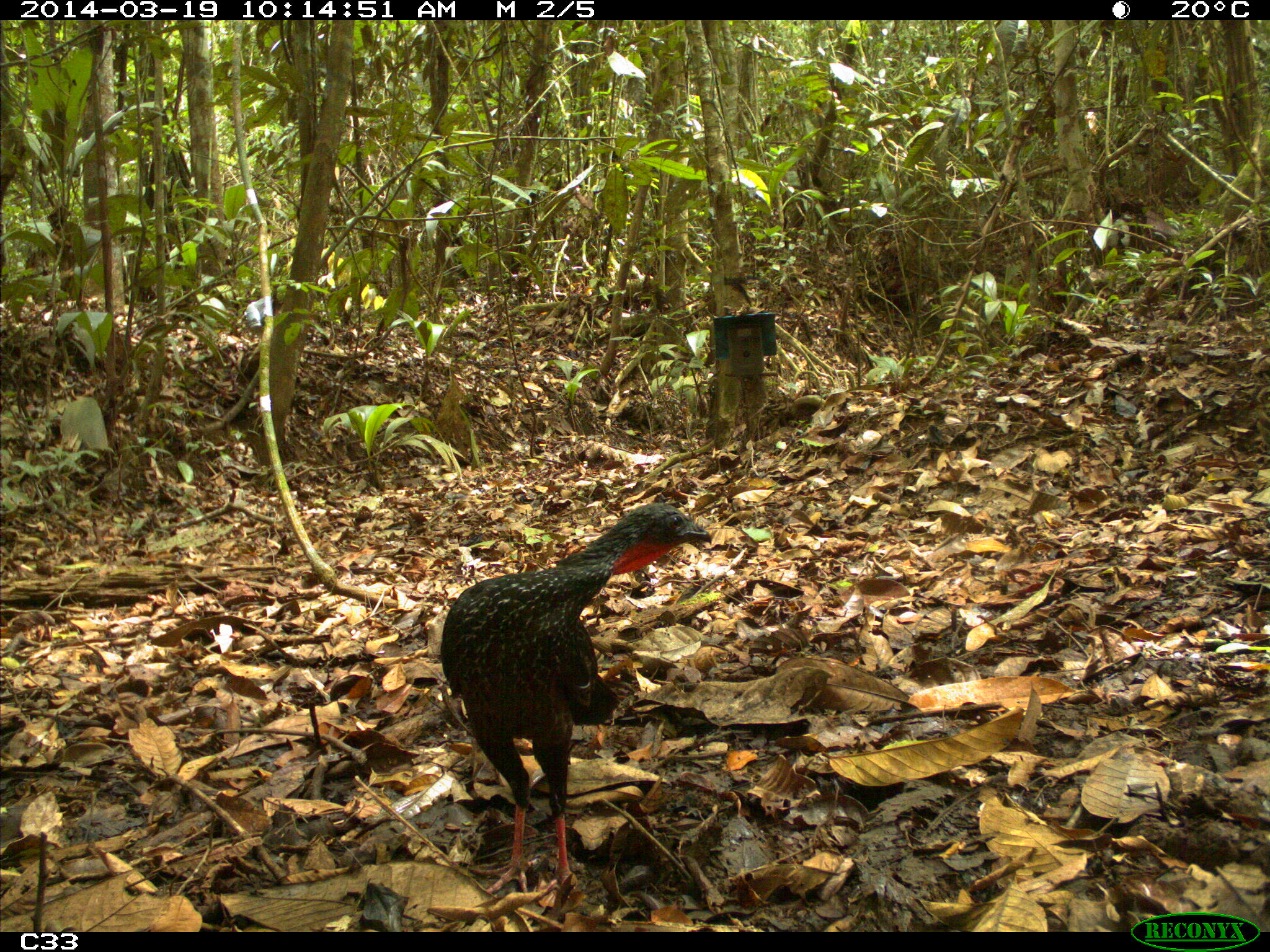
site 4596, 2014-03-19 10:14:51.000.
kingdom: Animalia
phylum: Chordata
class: Aves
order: Galliformes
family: Cracidae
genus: Penelope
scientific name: Penelope jacquacu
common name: spix's guan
Penelope jacquacu (spix's guan), count 2, age adult, sex female.